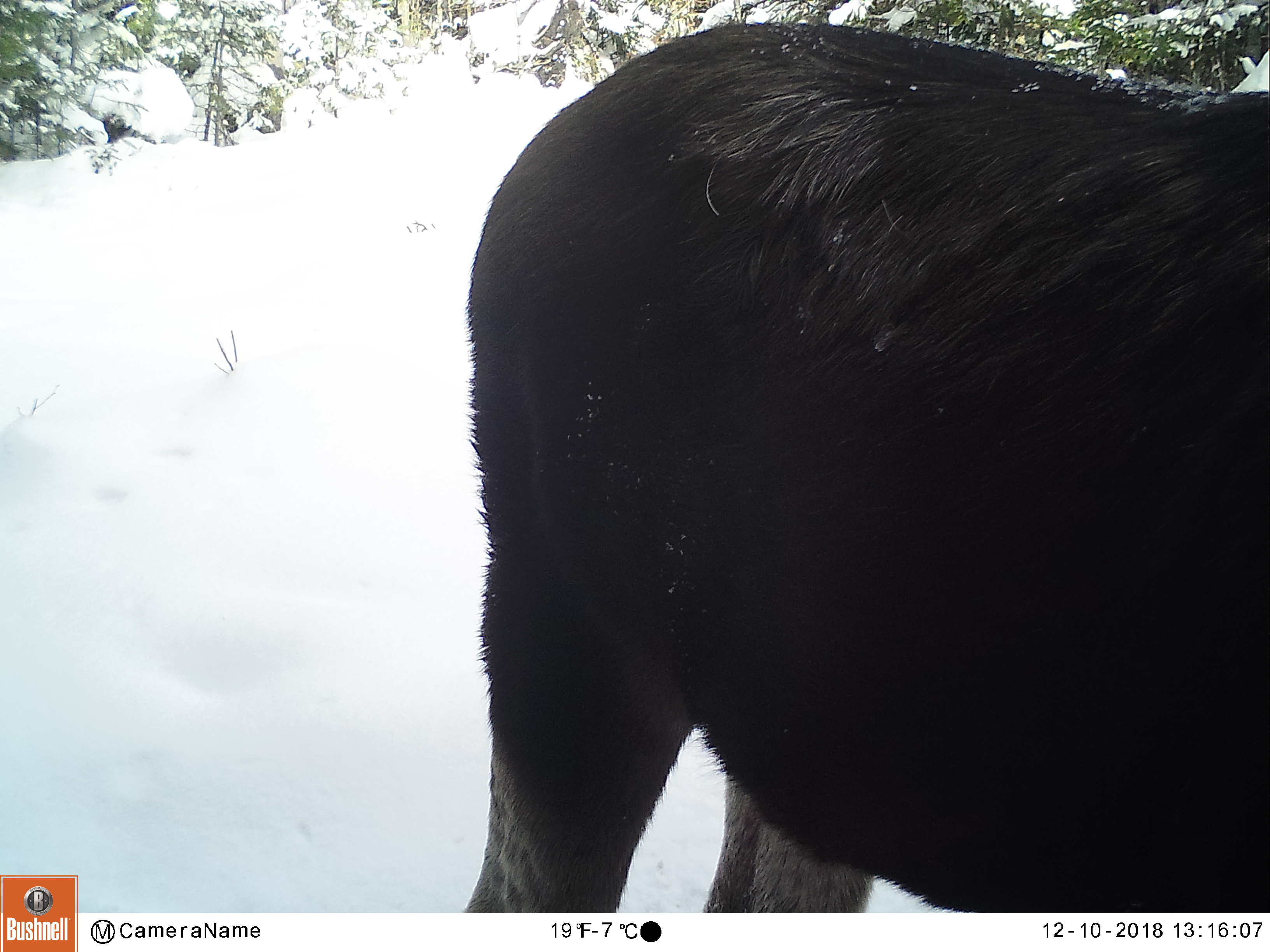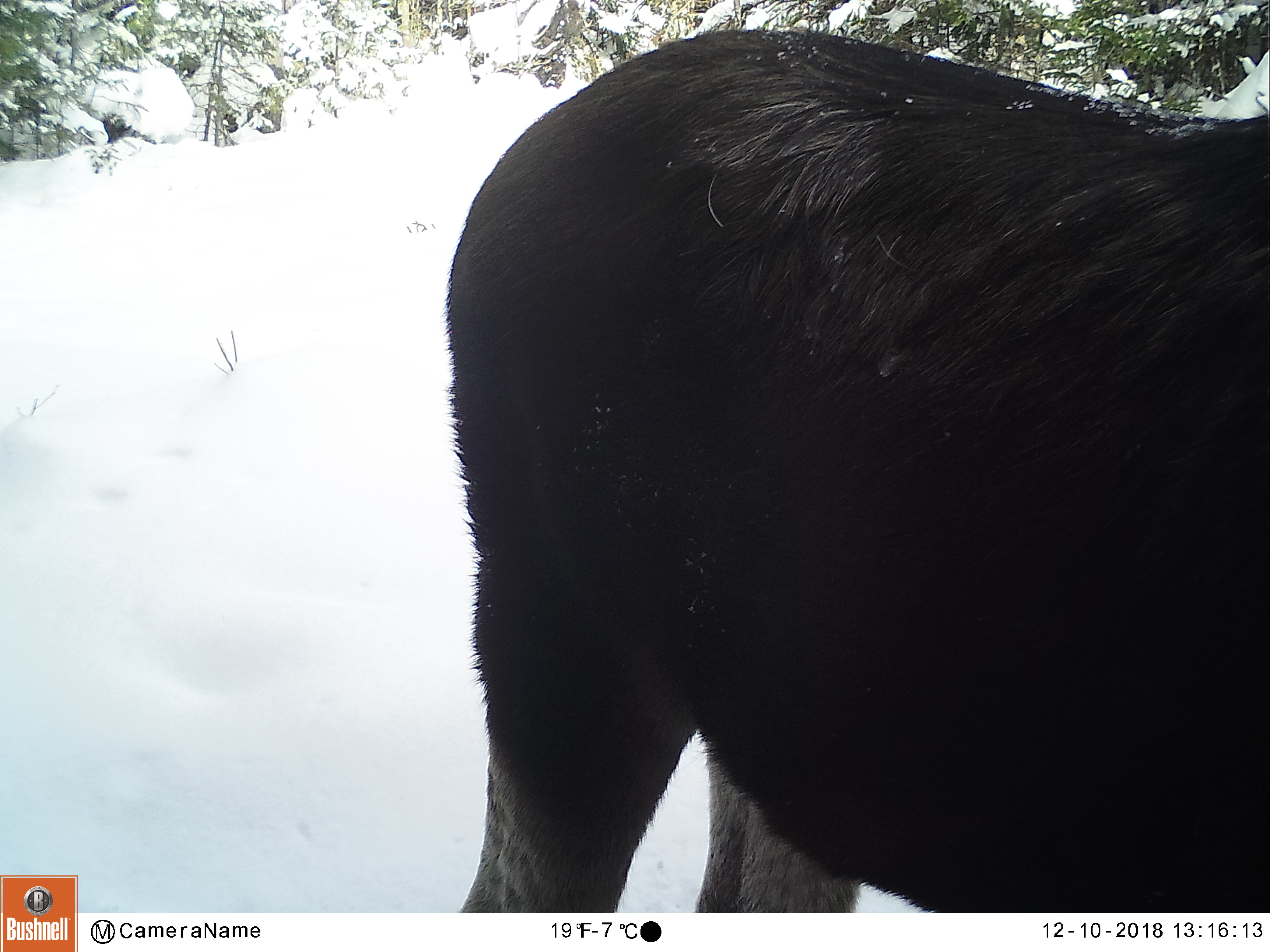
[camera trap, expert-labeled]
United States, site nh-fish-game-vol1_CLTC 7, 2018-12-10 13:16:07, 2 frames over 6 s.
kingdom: Animalia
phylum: Chordata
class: Mammalia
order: Artiodactyla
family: Cervidae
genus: Alces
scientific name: Alces alces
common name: moose